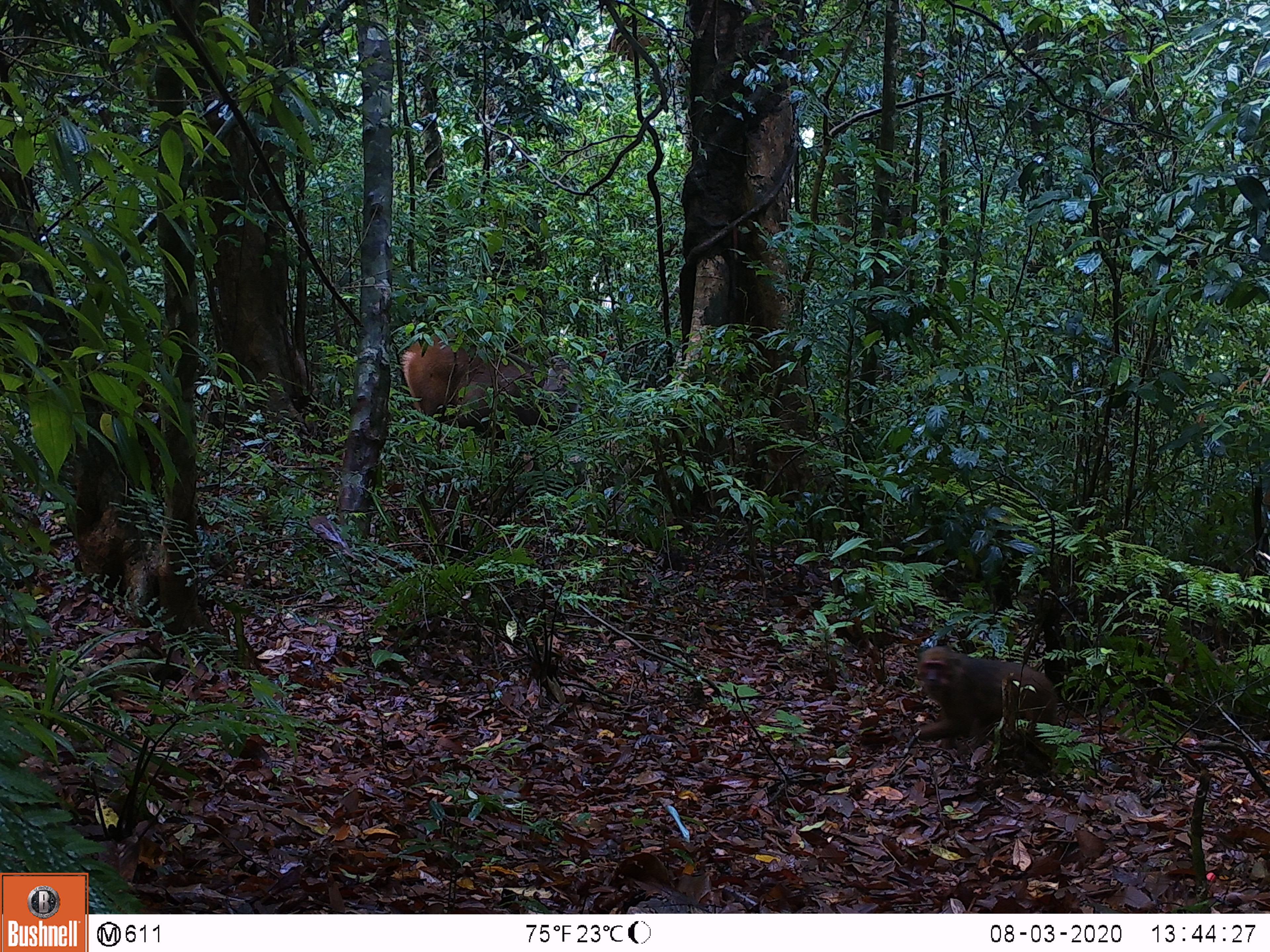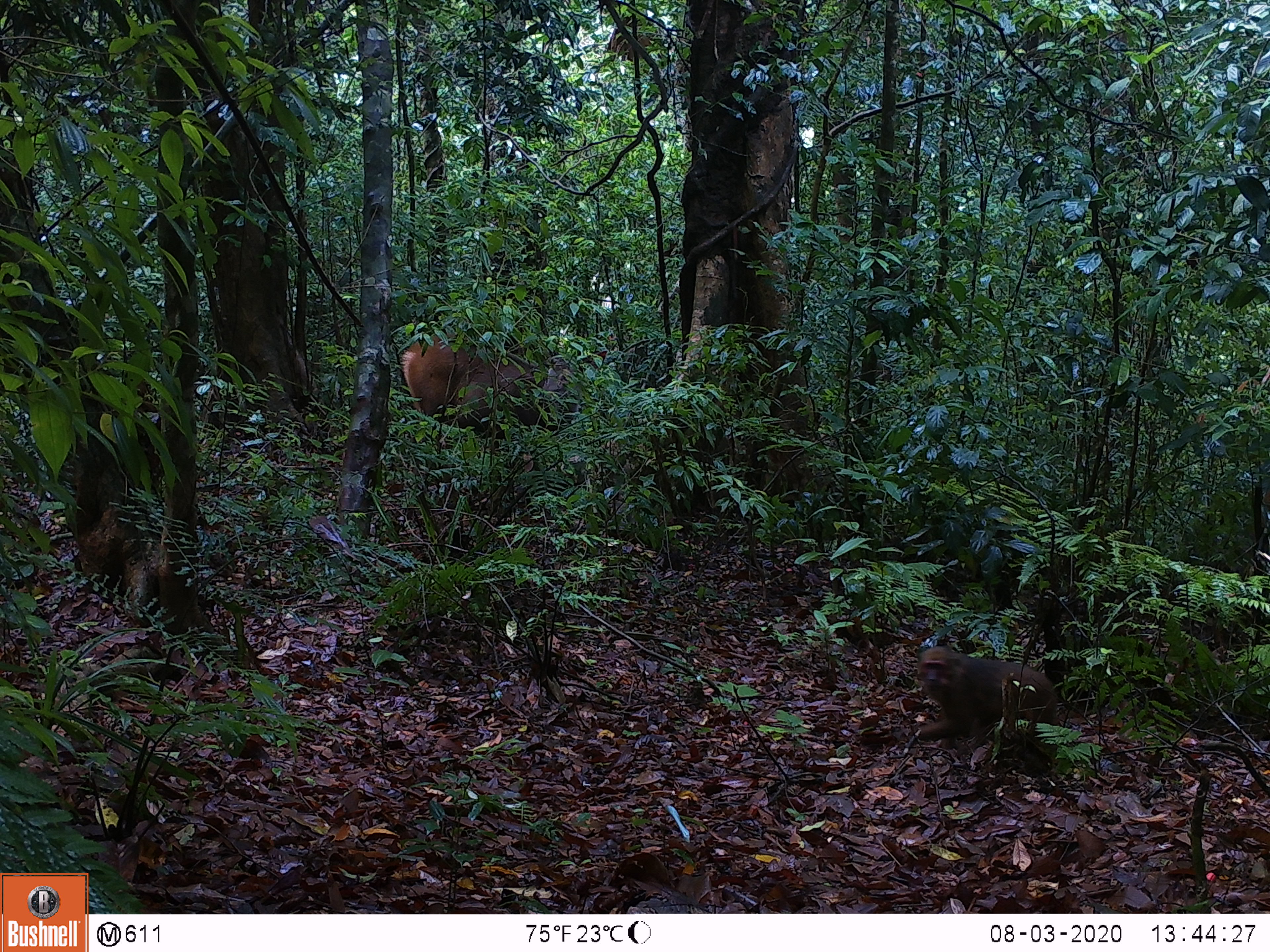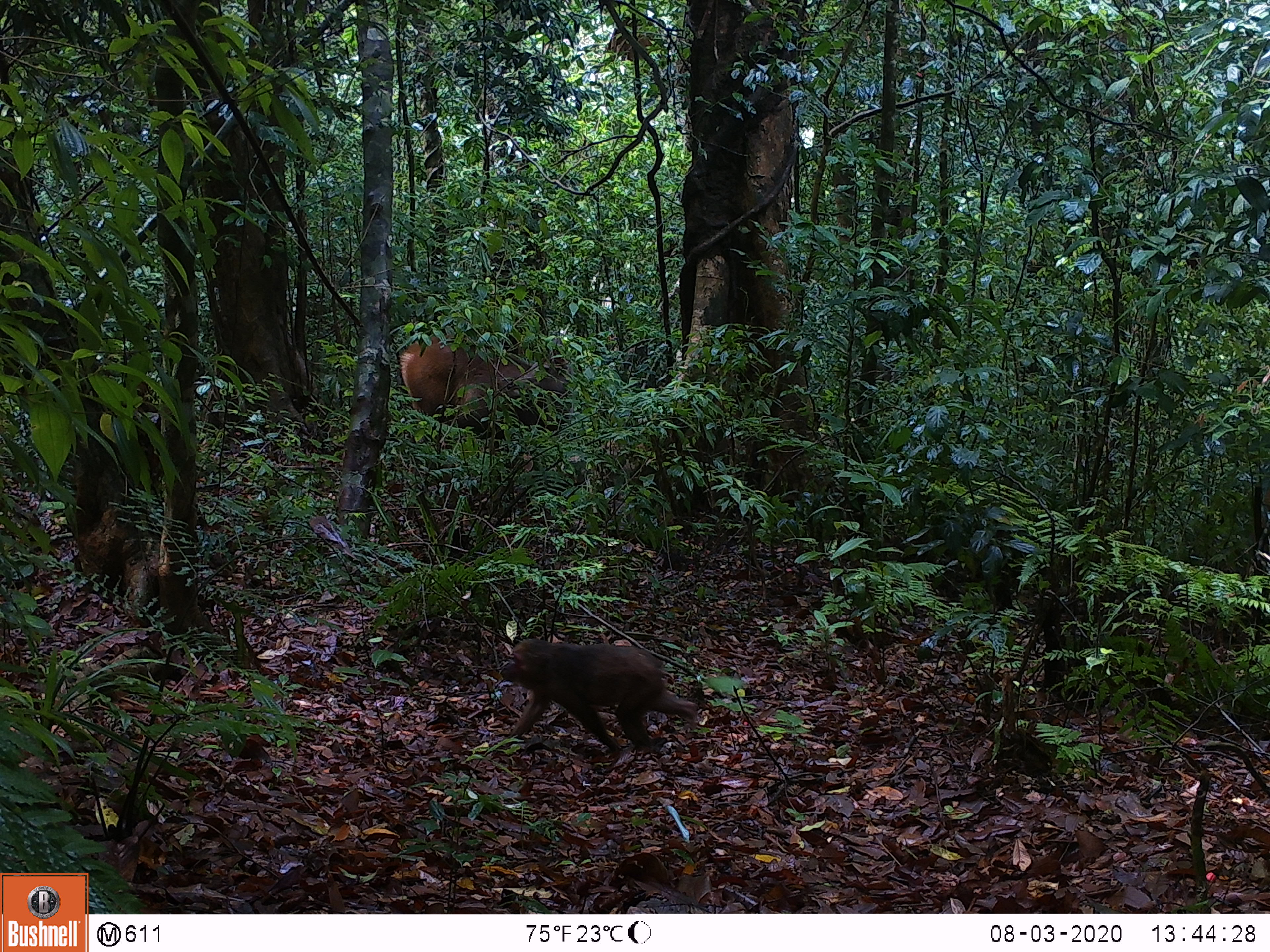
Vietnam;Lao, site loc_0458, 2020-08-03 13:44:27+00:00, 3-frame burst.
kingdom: Animalia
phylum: Chordata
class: Mammalia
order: Artiodactyla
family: Cervidae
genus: Rusa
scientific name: Rusa unicolor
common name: sambar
Sambar (Rusa unicolor). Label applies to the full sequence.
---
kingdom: Animalia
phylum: Chordata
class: Mammalia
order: Primates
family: Cercopithecidae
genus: Macaca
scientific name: Macaca arctoides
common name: stump-tailed macaque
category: stump tailed macaque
Stump tailed macaque (stump-tailed macaque) (Macaca arctoides). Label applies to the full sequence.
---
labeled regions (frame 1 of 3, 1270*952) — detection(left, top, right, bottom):
sambar: detection(400, 332, 559, 448); detection(916, 645, 1057, 748)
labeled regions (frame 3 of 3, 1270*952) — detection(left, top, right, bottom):
sambar: detection(500, 638, 699, 758); detection(399, 332, 569, 440)